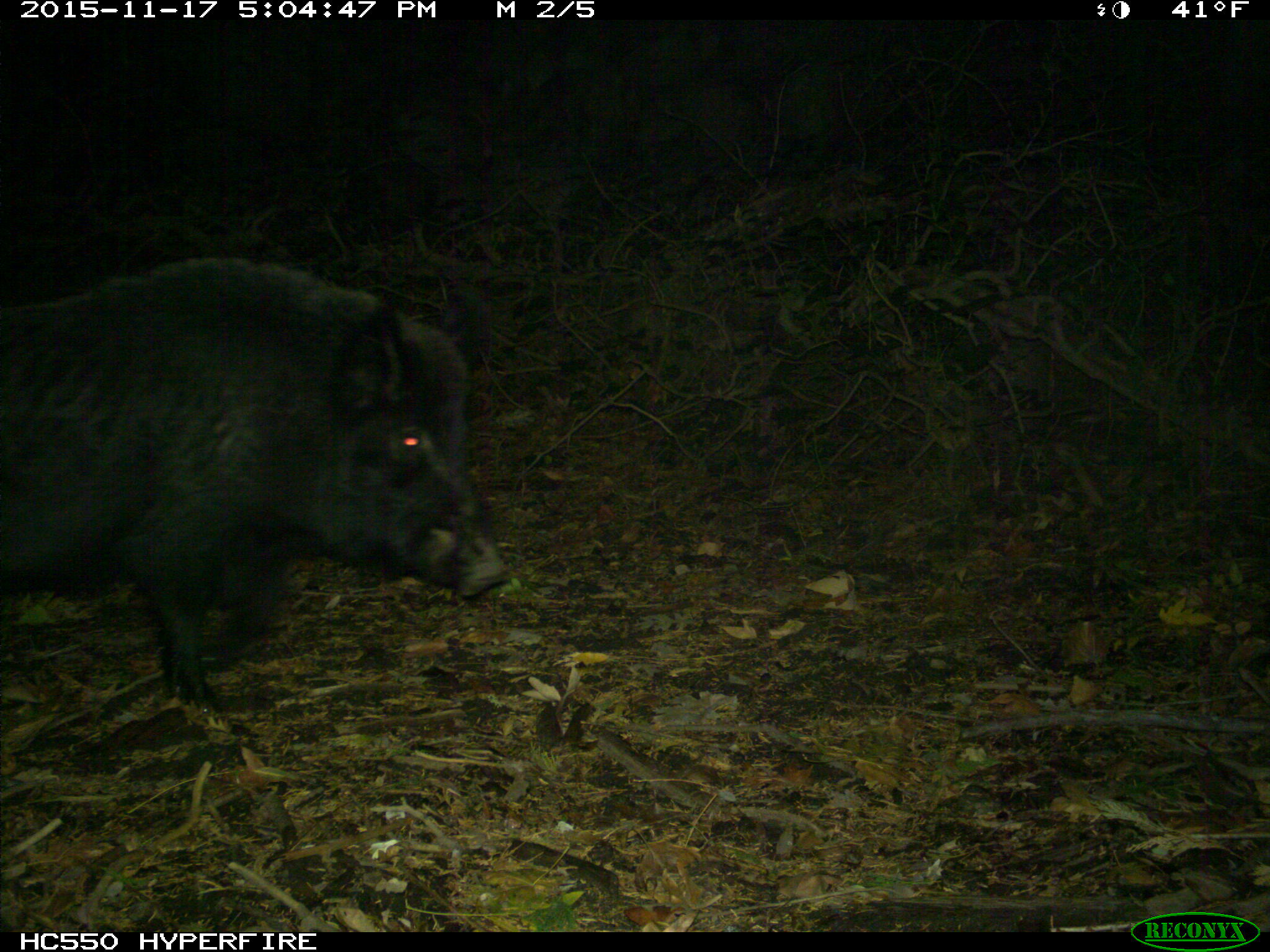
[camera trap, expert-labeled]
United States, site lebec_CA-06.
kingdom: Animalia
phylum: Chordata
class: Mammalia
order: Artiodactyla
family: Suidae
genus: Sus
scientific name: Sus scrofa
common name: wild boar